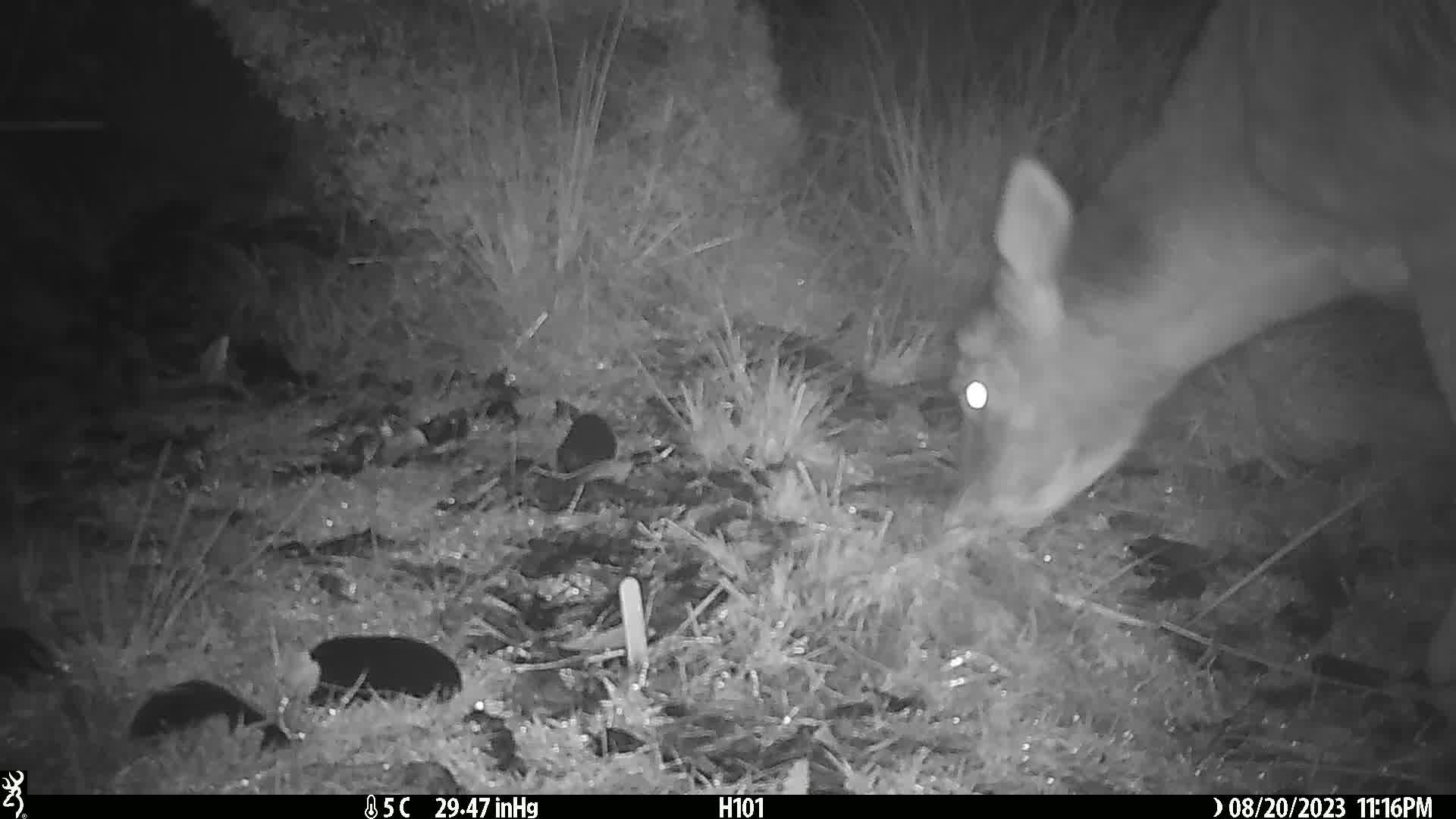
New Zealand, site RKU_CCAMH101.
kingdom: Animalia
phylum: Chordata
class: Mammalia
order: Artiodactyla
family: Cervidae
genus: Odocoileus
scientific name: Odocoileus virginianus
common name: white-tailed deer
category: white tailed deer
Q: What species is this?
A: White tailed deer (white-tailed deer) (Odocoileus virginianus).